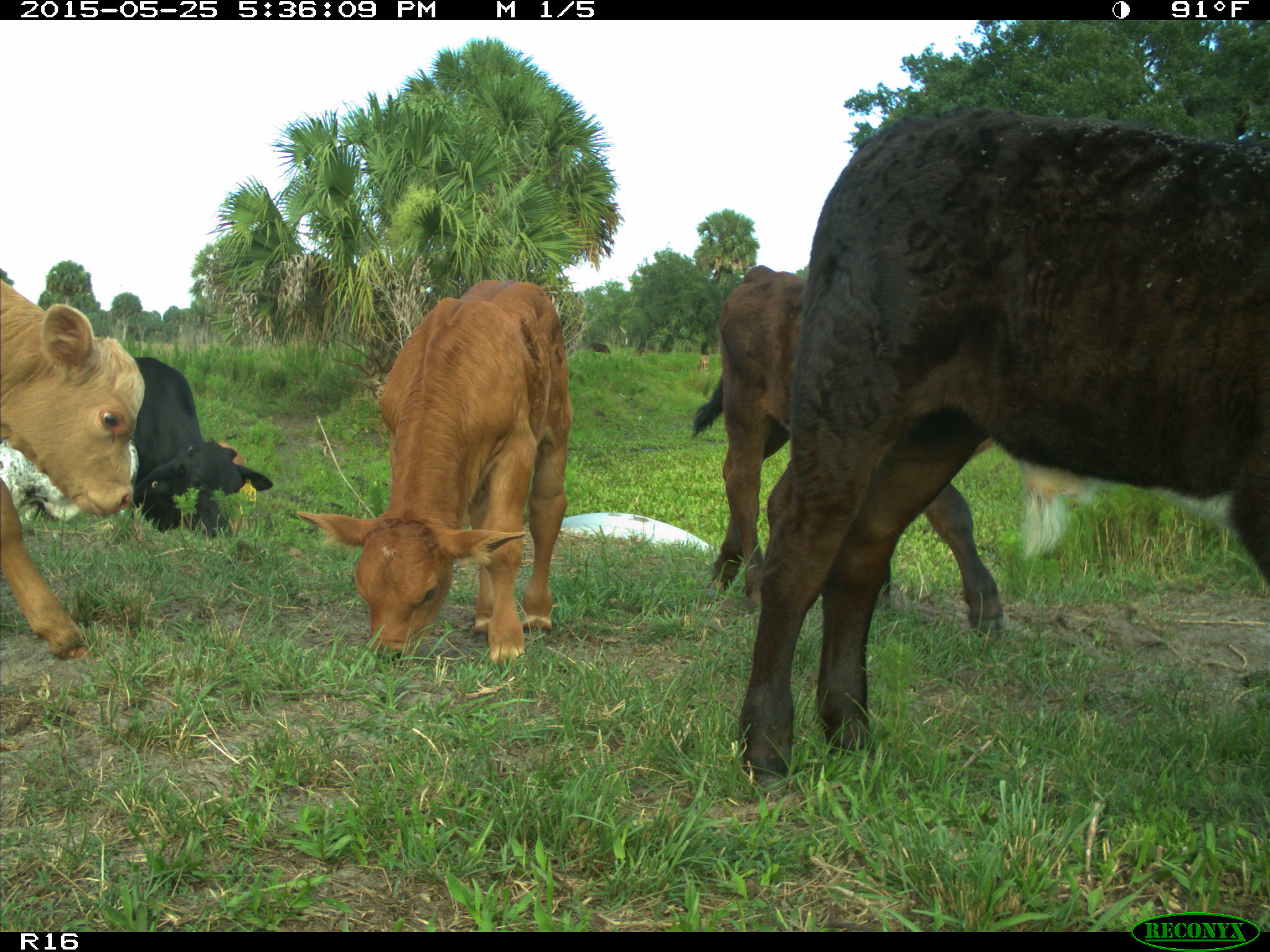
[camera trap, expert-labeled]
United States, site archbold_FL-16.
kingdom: Animalia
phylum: Chordata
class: Mammalia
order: Artiodactyla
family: Bovidae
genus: Bos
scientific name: Bos taurus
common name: domestic cow